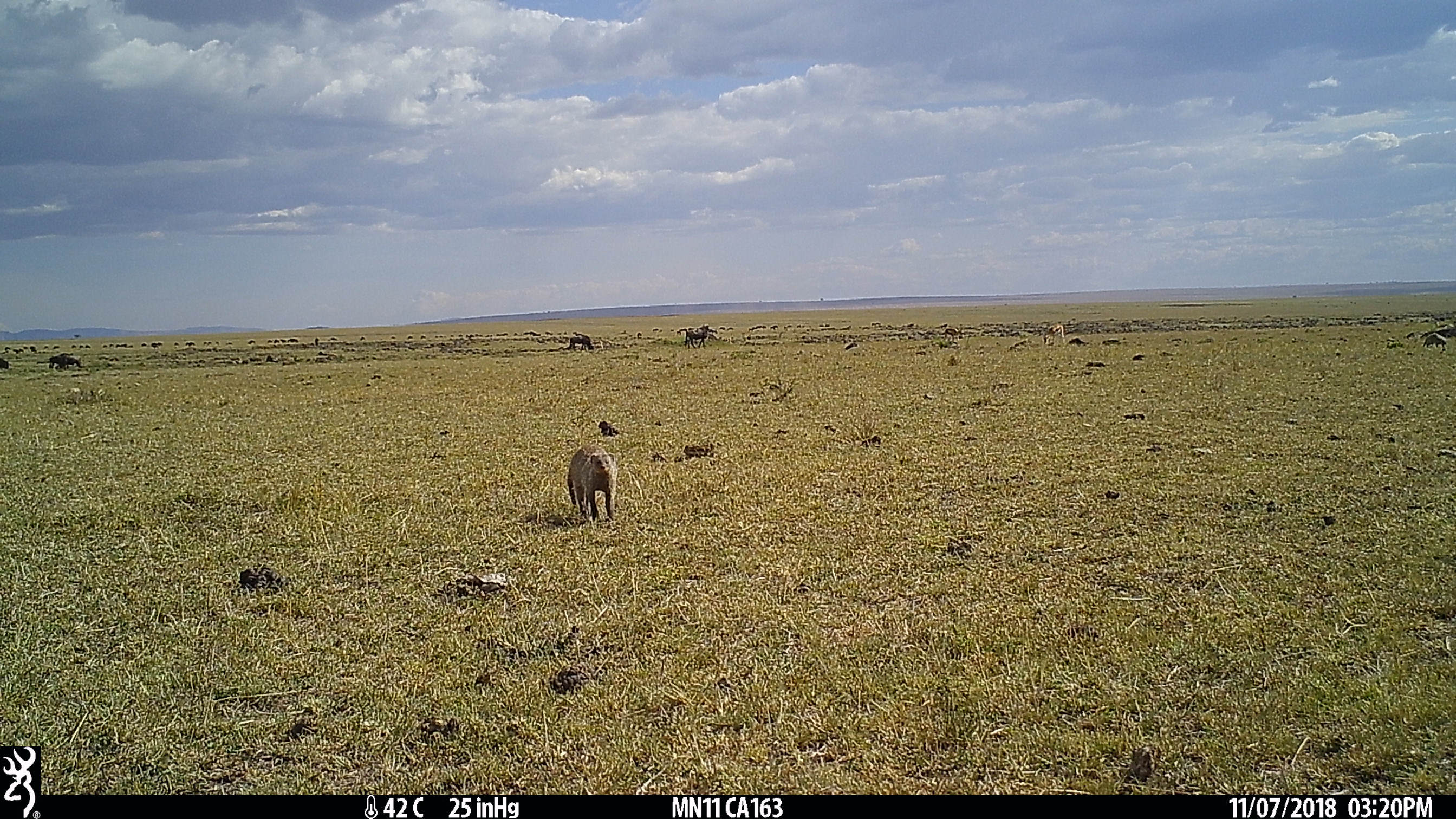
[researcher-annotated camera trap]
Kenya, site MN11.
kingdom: Animalia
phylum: Chordata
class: Mammalia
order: Carnivora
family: Herpestidae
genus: Mungos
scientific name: Mungos mungo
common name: banded mongoose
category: mongoose banded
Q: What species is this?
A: Mongoose banded (banded mongoose) (Mungos mungo).